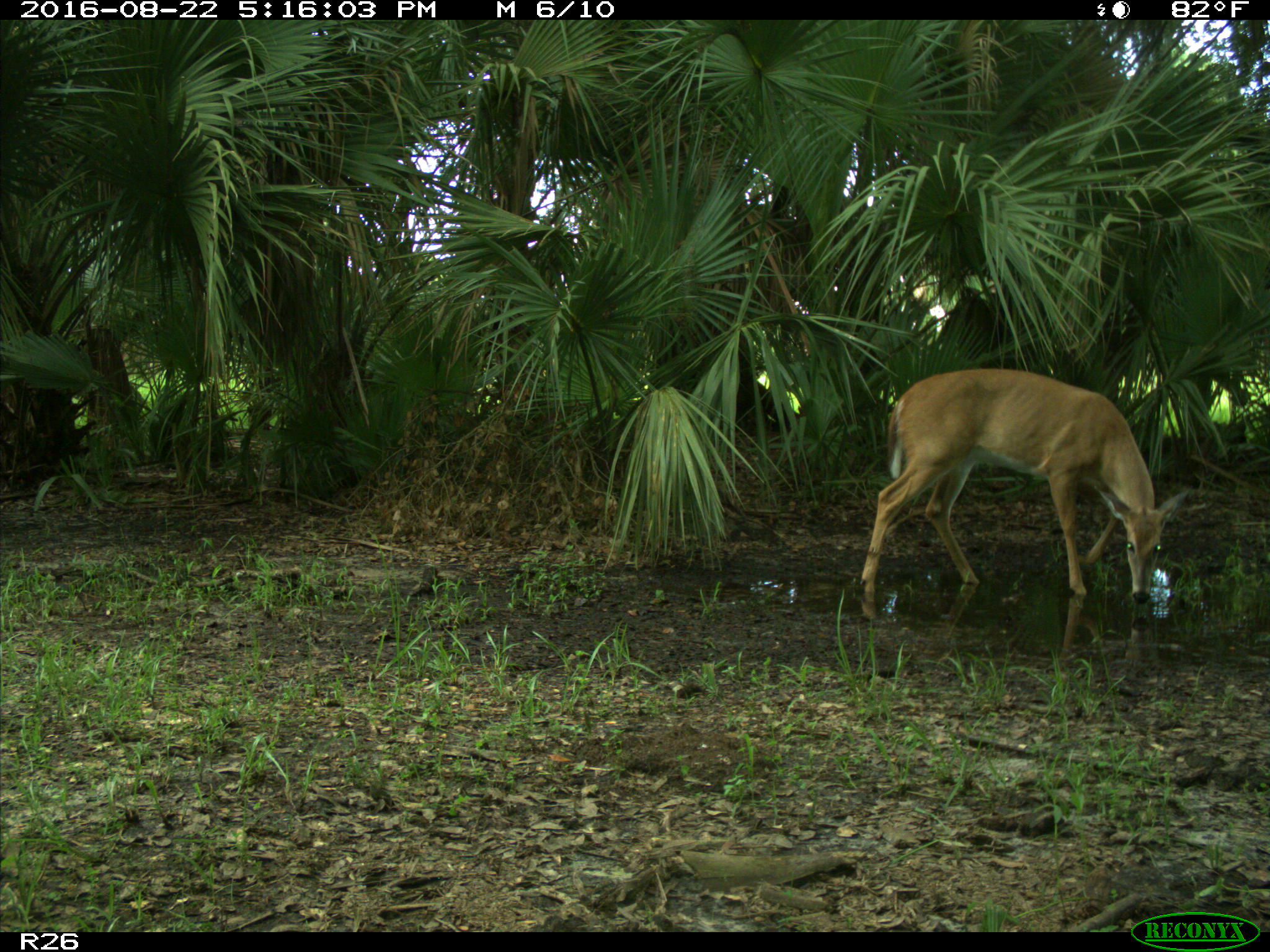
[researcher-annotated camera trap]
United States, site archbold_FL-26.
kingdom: Animalia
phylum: Chordata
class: Mammalia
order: Artiodactyla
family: Cervidae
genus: Odocoileus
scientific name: Odocoileus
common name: deer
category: unidentified deer